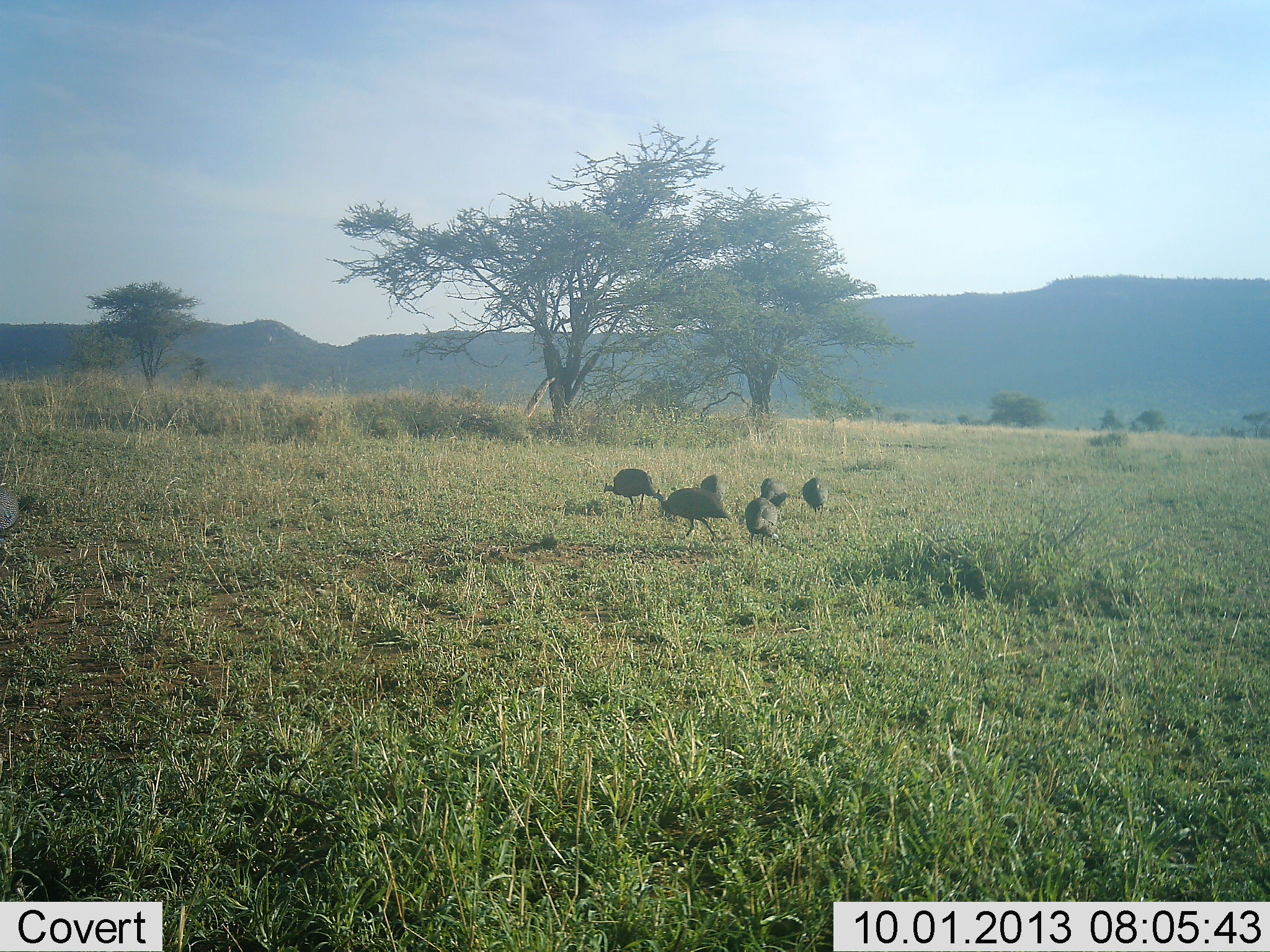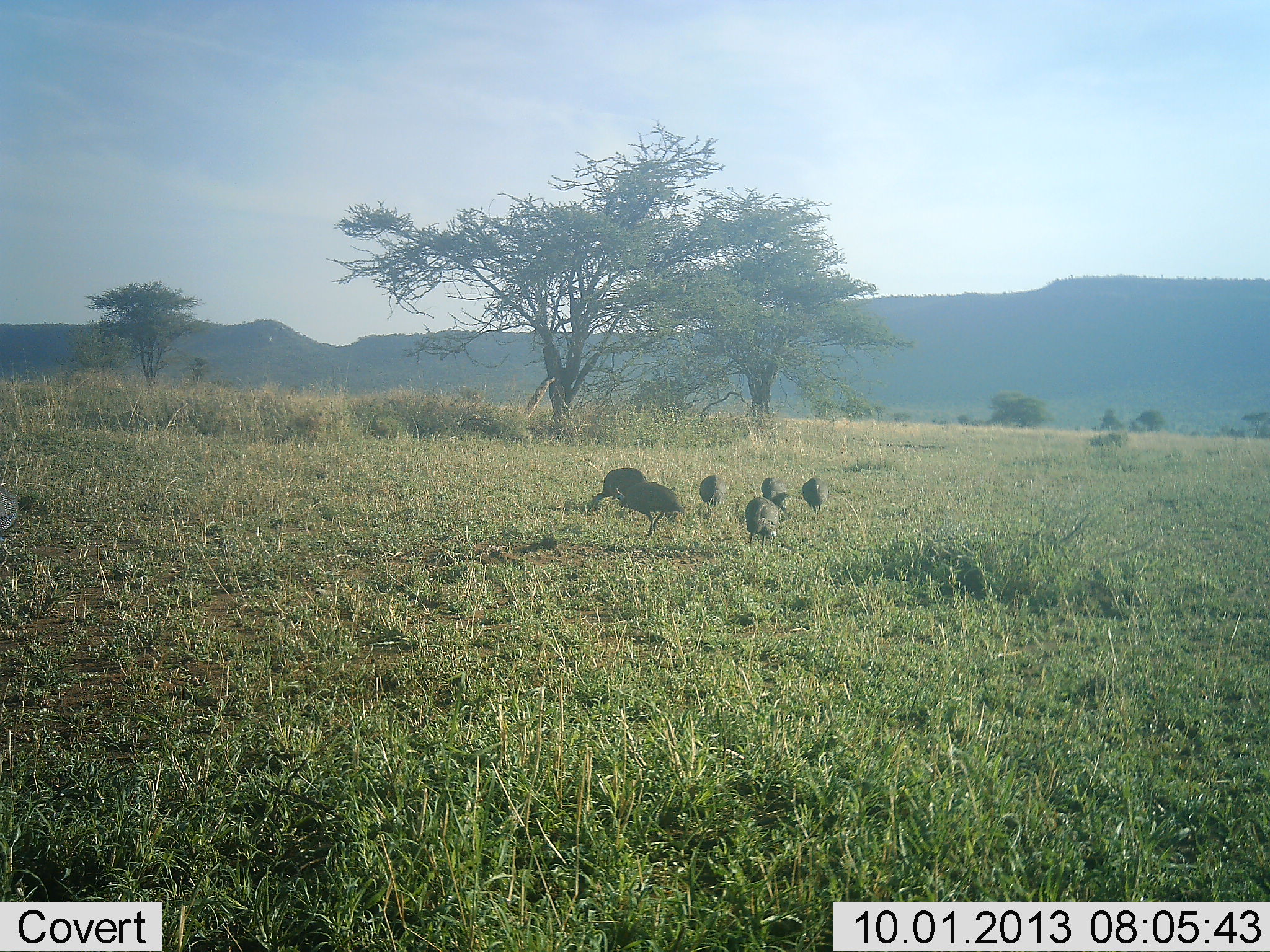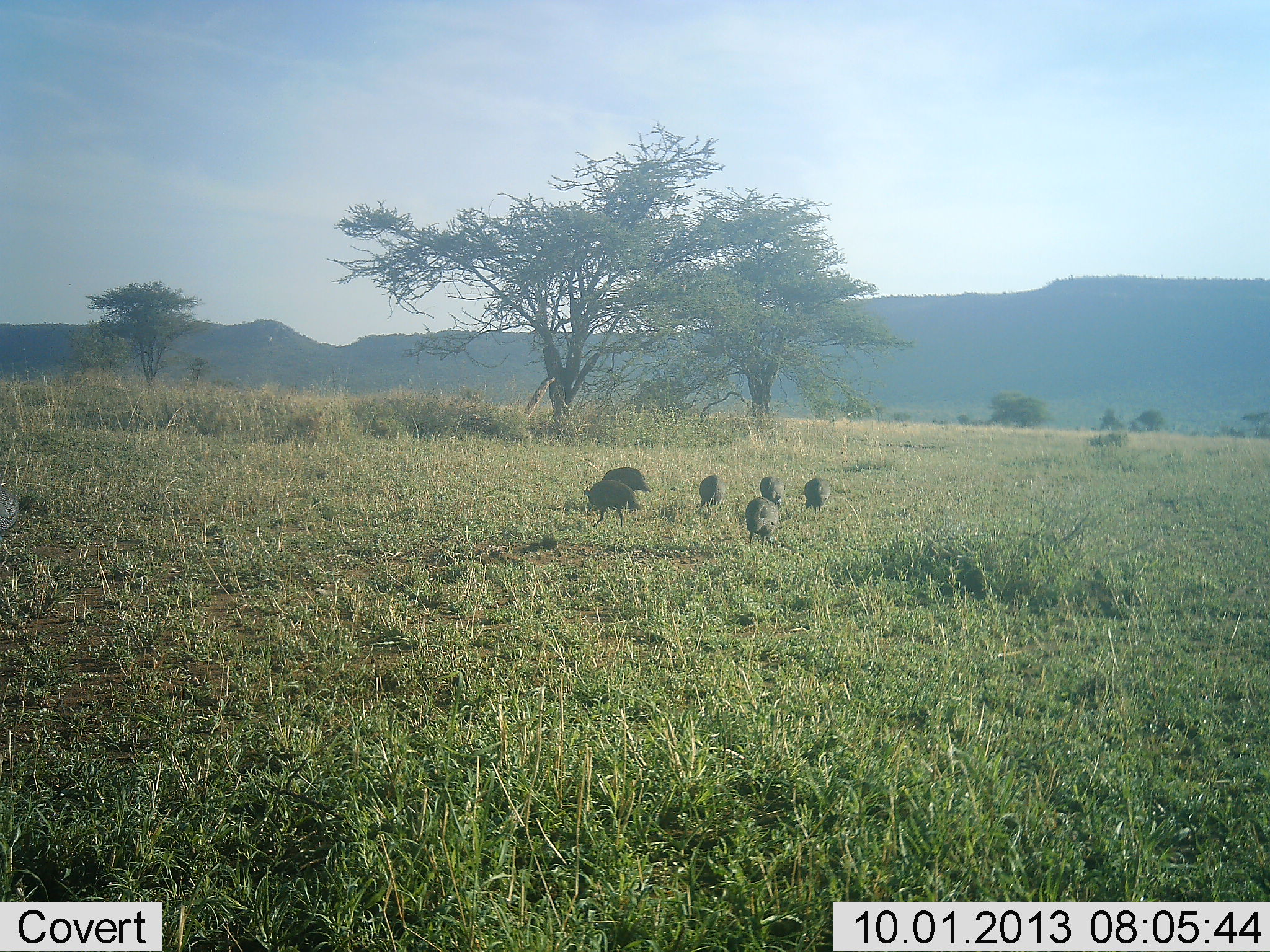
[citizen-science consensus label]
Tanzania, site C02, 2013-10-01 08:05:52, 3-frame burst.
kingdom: Animalia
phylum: Chordata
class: Aves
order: Galliformes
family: Numididae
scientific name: Numididae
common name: guinea fowl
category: guineafowl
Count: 6.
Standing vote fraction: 27%.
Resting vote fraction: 0%.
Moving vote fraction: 50%.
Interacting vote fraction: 0%.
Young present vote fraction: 0%.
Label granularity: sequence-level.